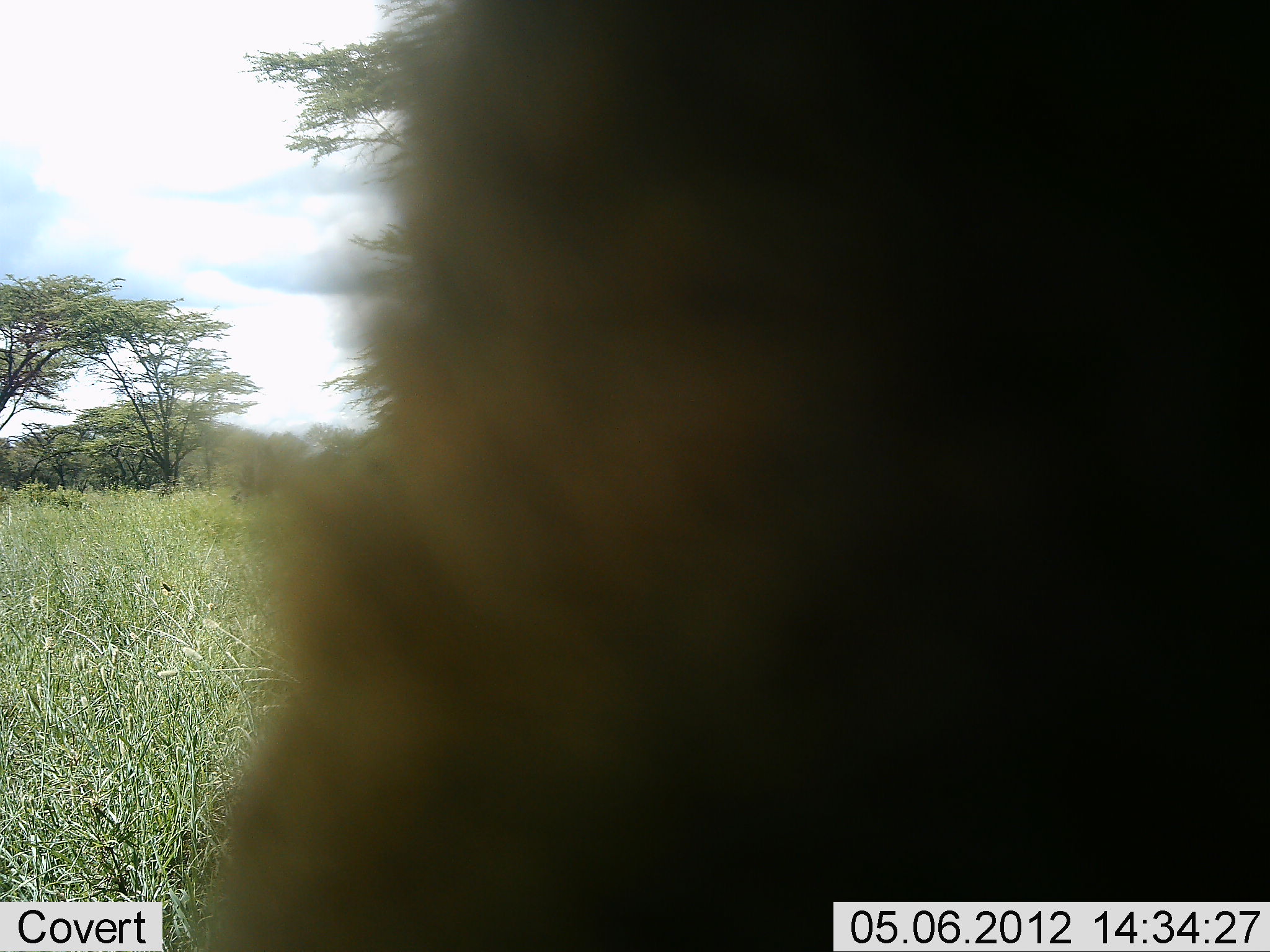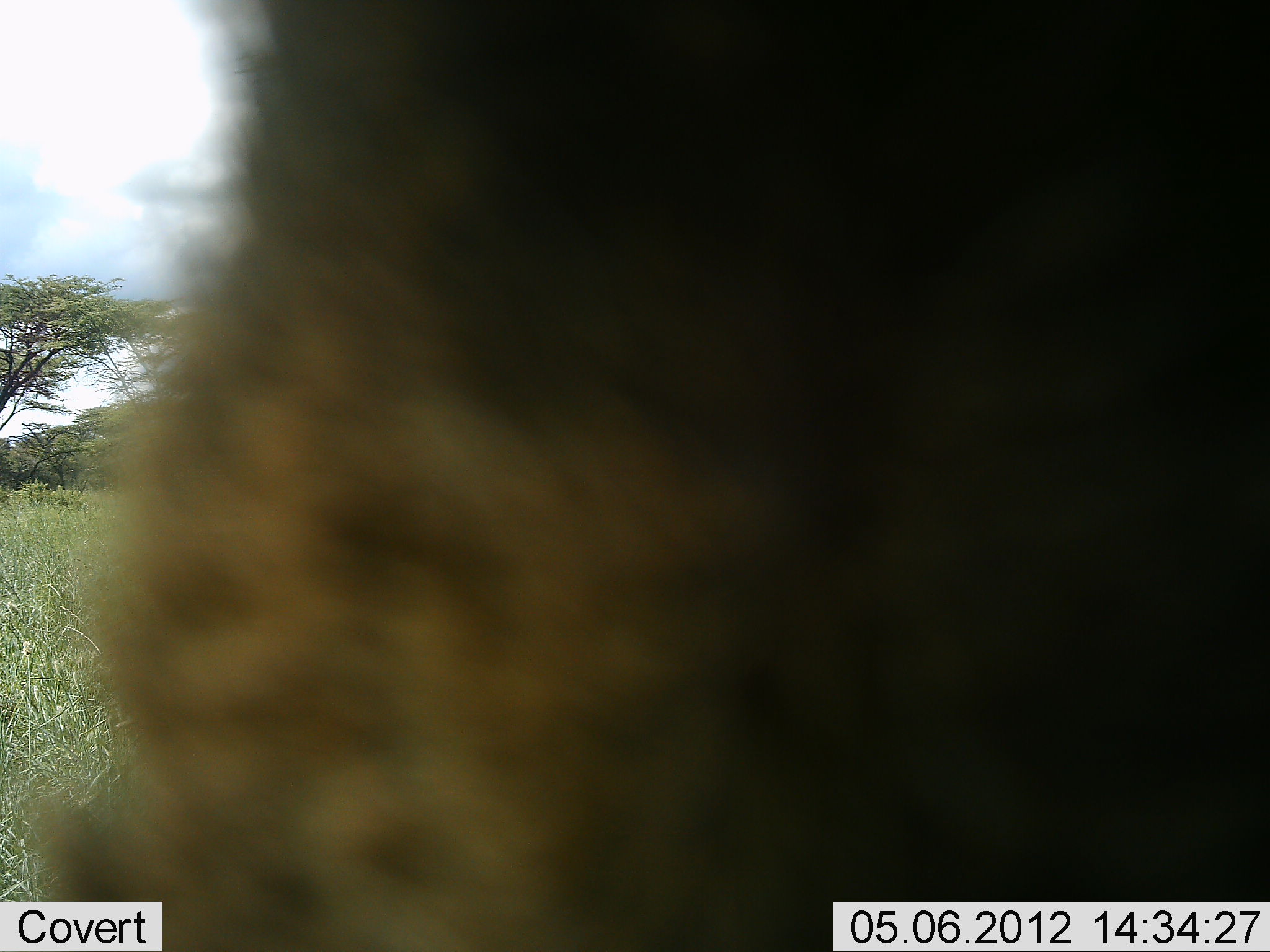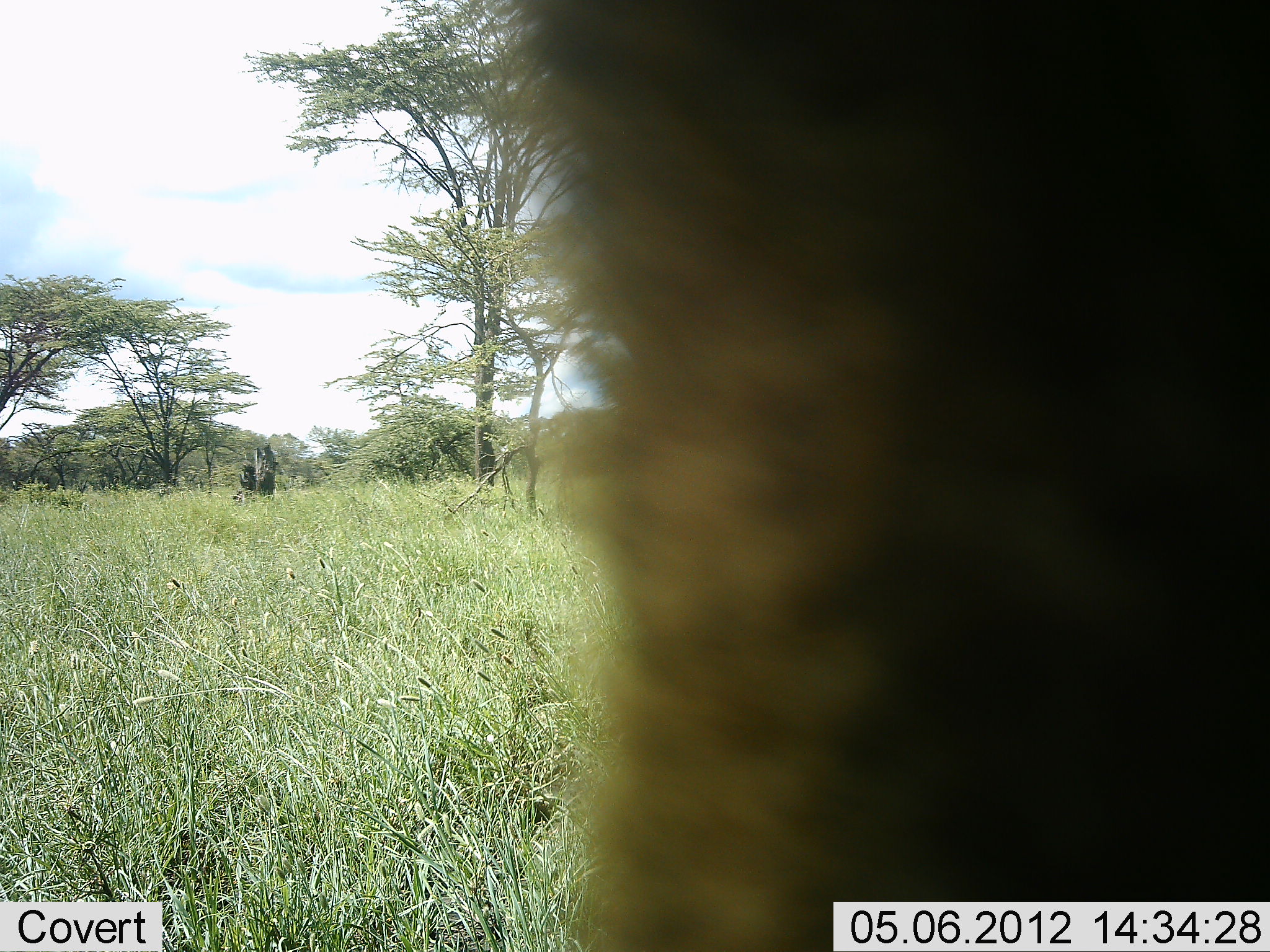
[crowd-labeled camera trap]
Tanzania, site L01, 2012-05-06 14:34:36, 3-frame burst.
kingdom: Animalia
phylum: Chordata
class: Mammalia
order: Carnivora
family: Hyaenidae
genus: Crocuta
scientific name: Crocuta crocuta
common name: spotted hyena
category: hyenaspotted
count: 1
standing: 89%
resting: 0%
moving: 11%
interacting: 11%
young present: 0%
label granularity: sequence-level